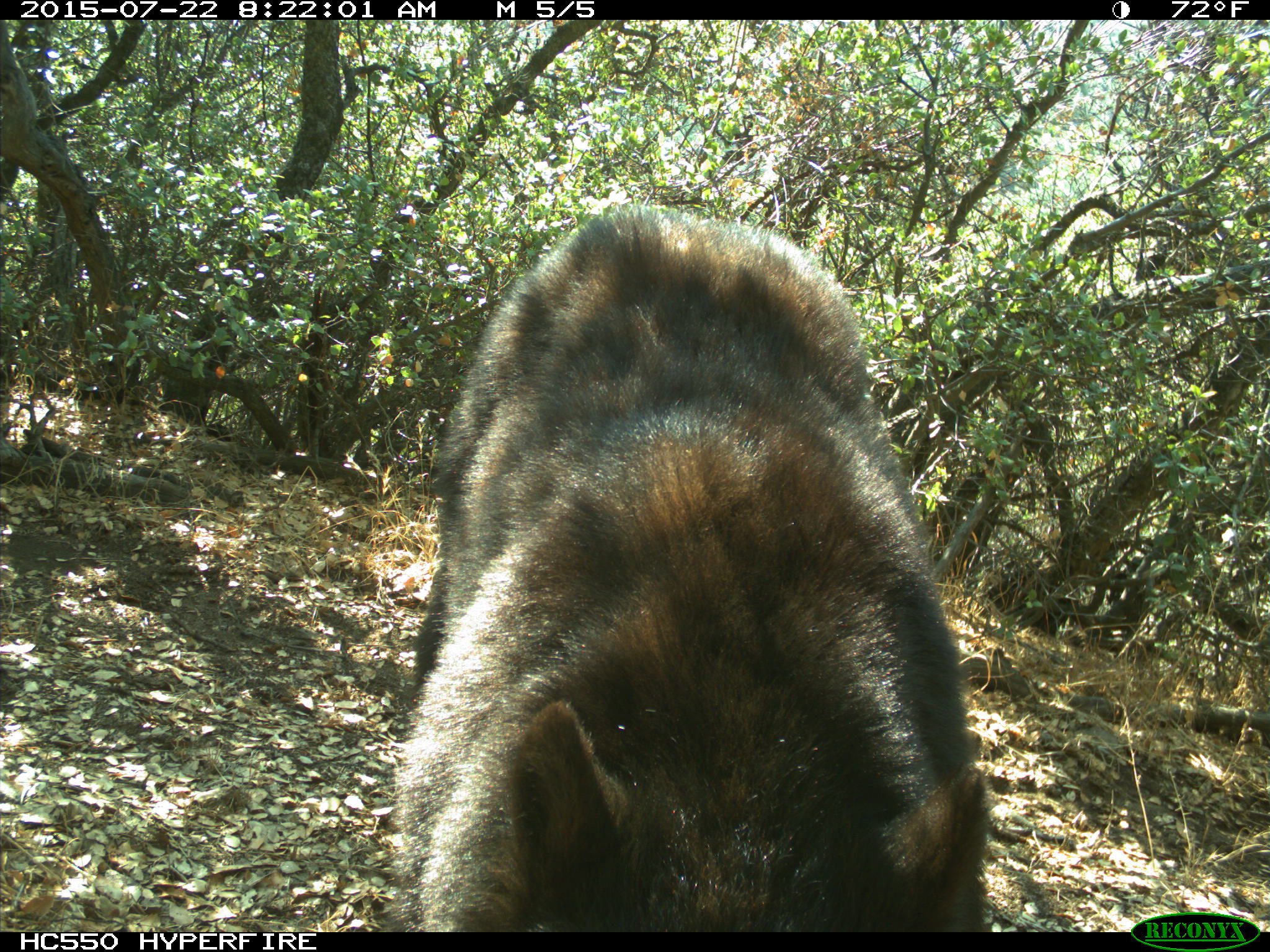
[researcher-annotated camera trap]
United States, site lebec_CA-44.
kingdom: Animalia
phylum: Chordata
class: Mammalia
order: Carnivora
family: Ursidae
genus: Ursus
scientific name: Ursus americanus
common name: american black bear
Ursus americanus (american black bear).